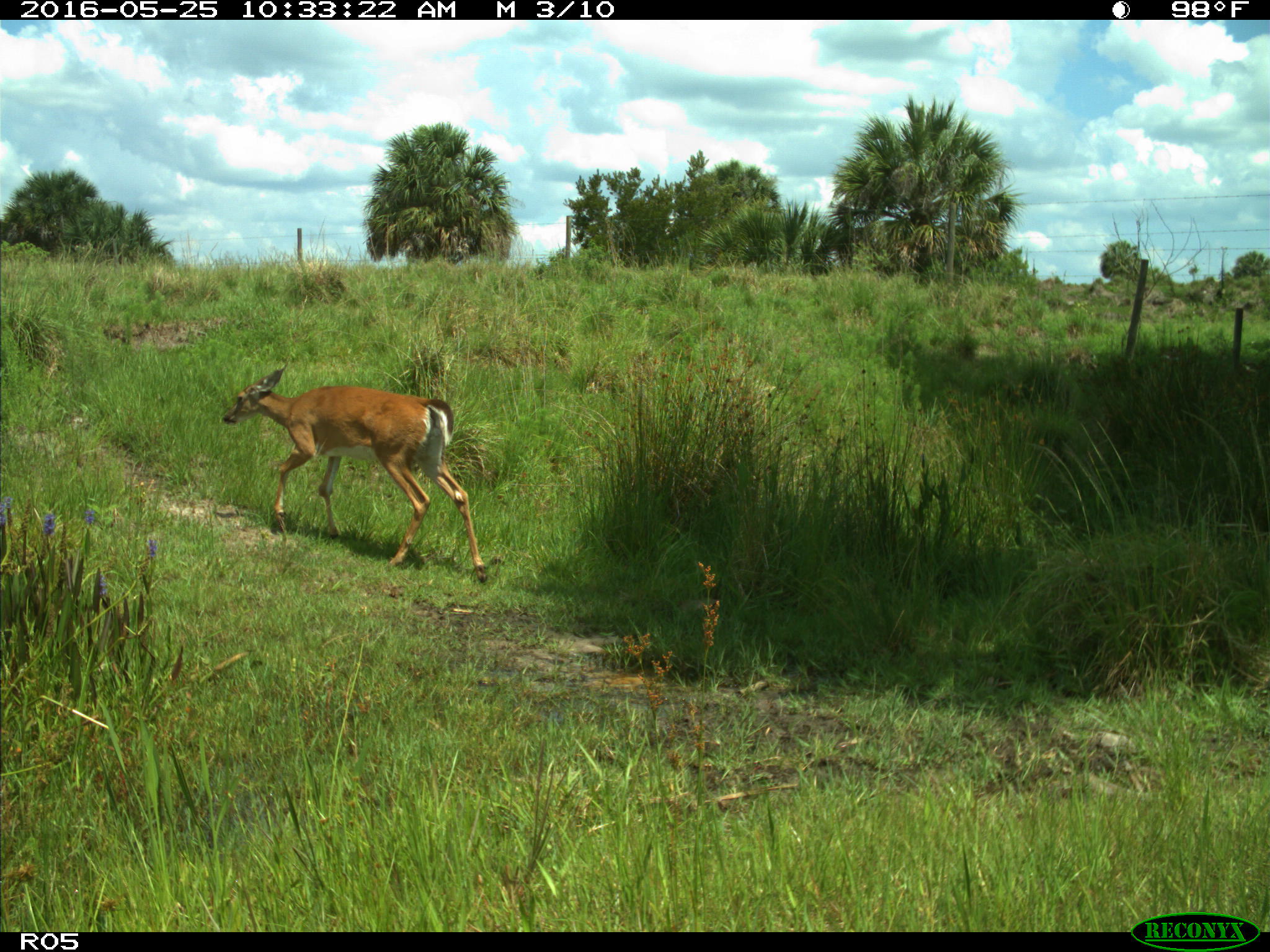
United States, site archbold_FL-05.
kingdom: Animalia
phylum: Chordata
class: Mammalia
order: Artiodactyla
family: Cervidae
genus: Odocoileus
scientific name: Odocoileus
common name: deer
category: unidentified deer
Unidentified deer (deer) (Odocoileus).